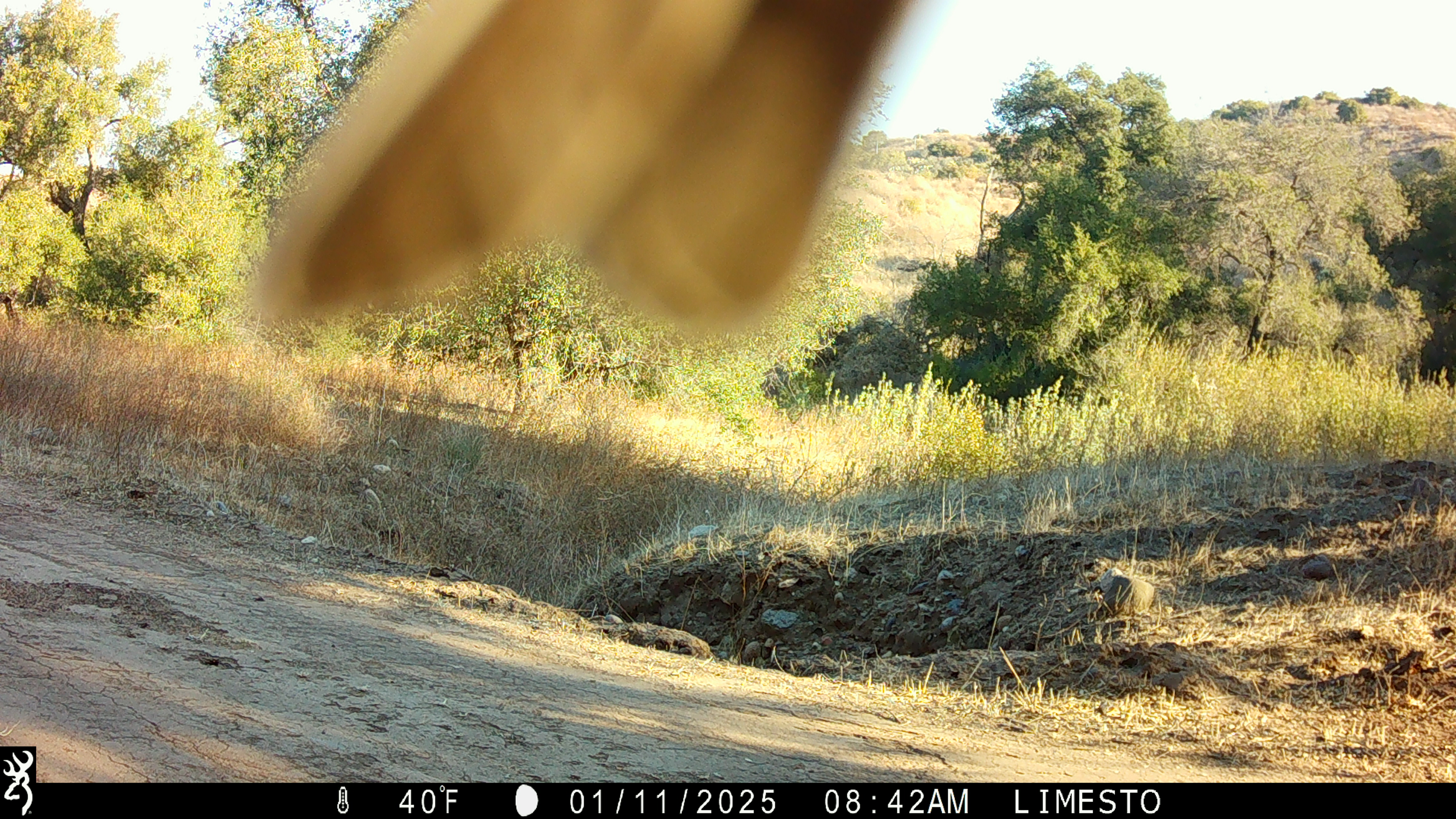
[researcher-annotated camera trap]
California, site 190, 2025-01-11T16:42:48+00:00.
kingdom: Animalia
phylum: Chordata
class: Aves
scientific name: Aves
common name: bird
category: unknown bird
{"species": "unknown bird (bird) (Aves)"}